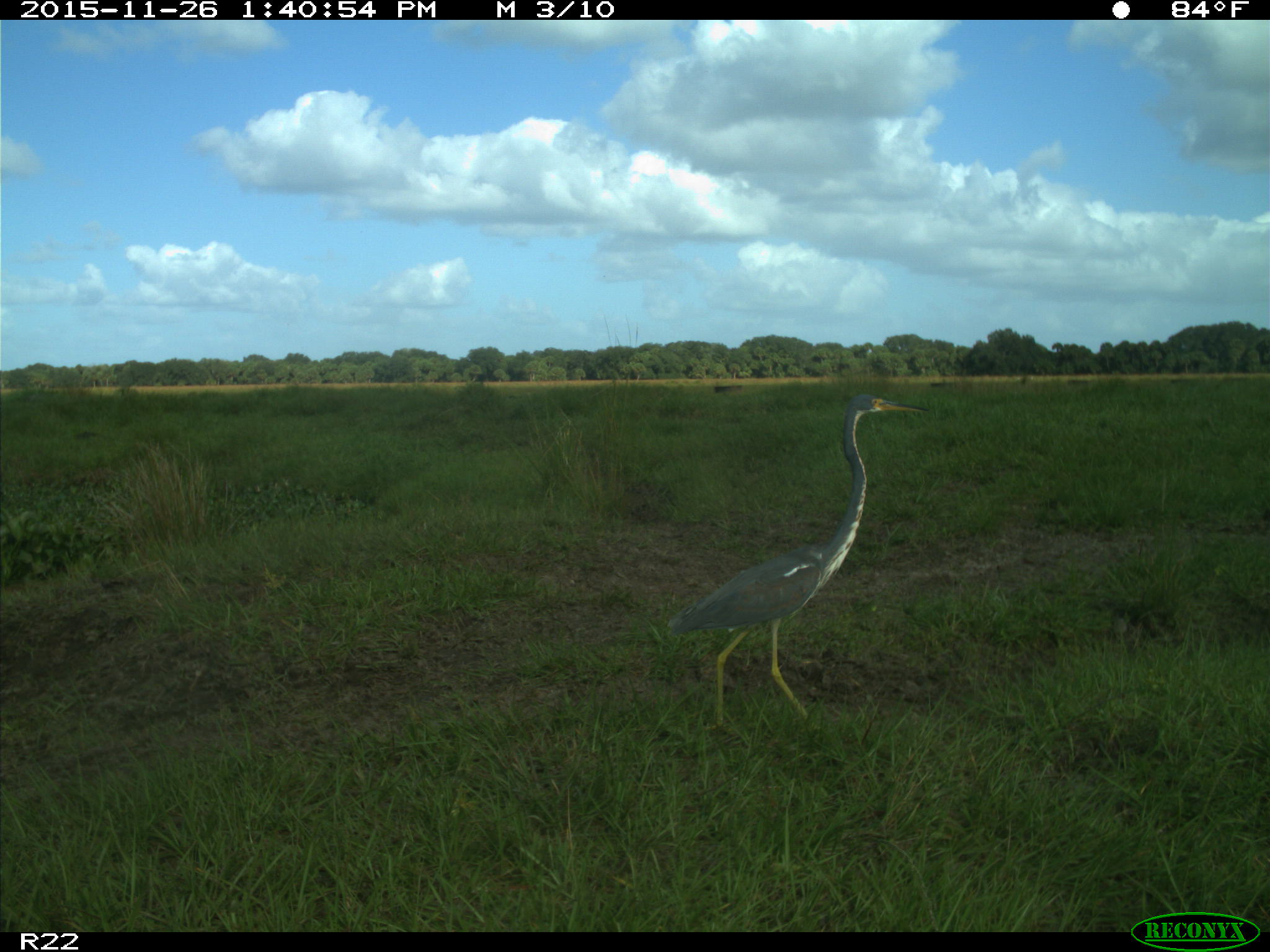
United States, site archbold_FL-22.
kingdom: Animalia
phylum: Chordata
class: Aves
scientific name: Aves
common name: birds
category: unidentified bird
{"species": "unidentified bird (birds) (Aves)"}